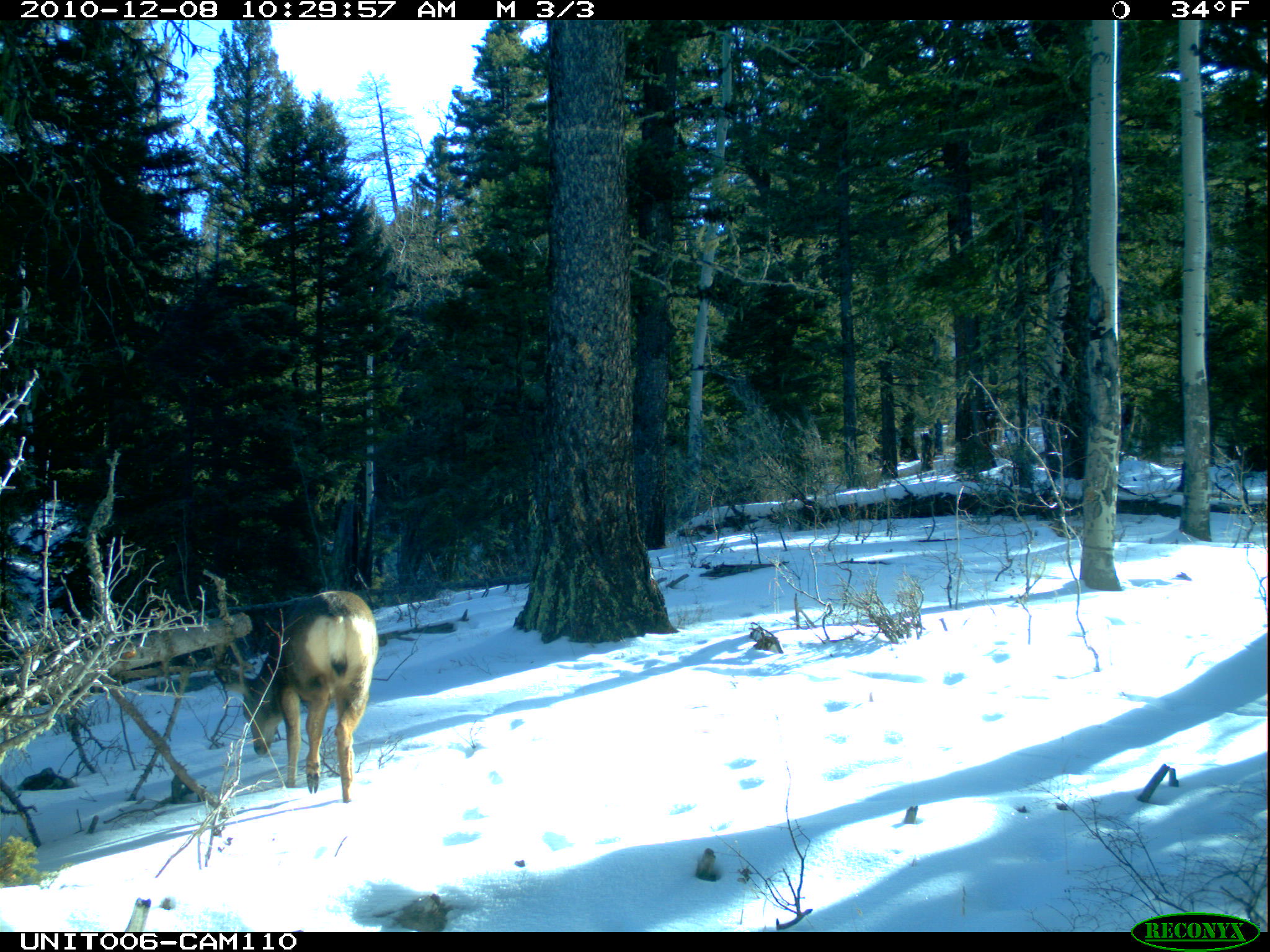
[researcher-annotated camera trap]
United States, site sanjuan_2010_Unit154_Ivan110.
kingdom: Animalia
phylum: Chordata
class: Mammalia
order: Artiodactyla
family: Cervidae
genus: Odocoileus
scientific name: Odocoileus hemionus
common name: mule deer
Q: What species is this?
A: Odocoileus hemionus (mule deer).